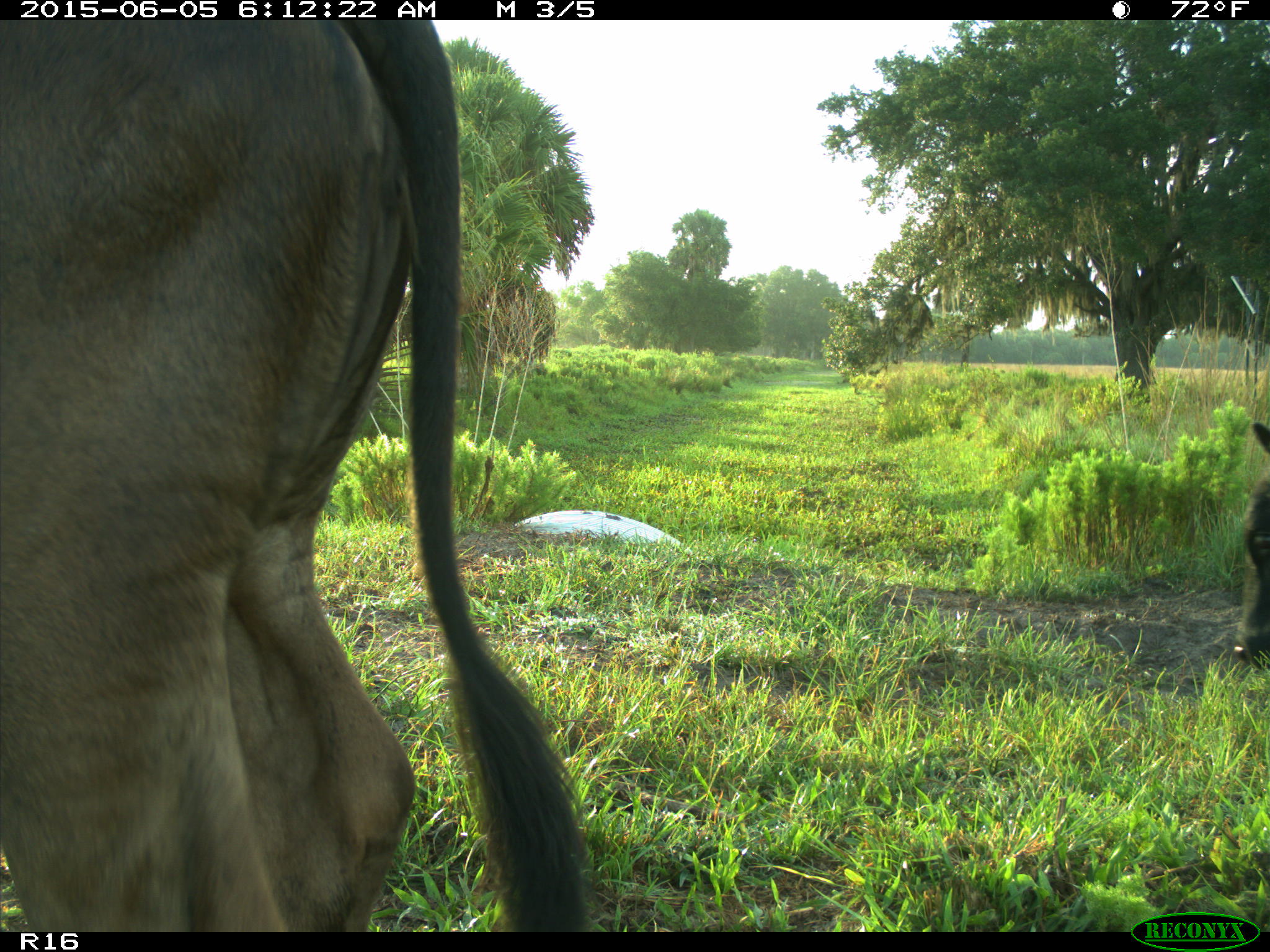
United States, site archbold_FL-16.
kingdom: Animalia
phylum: Chordata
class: Mammalia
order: Artiodactyla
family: Bovidae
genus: Bos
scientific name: Bos taurus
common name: domestic cow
Bos taurus (domestic cow).